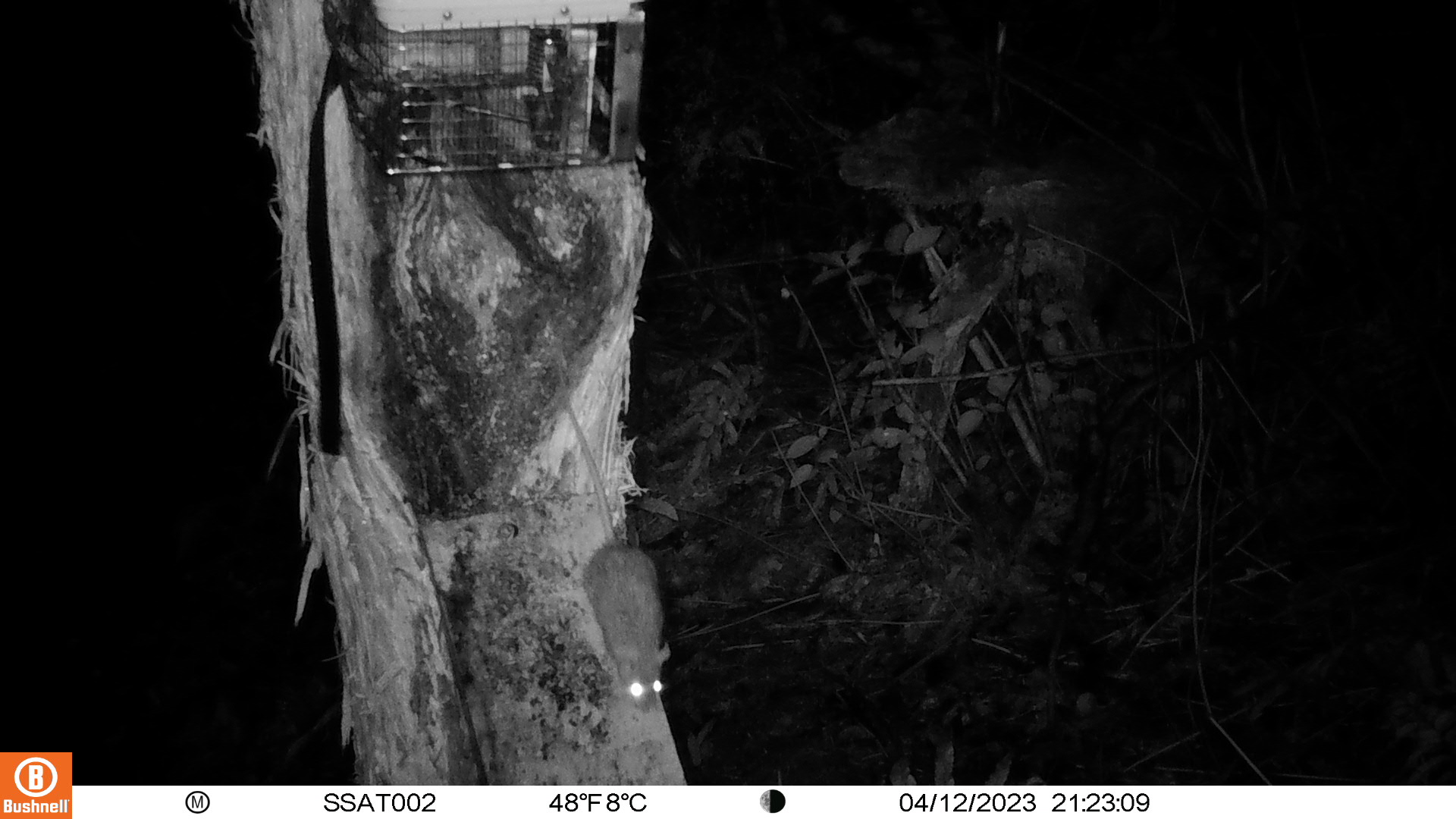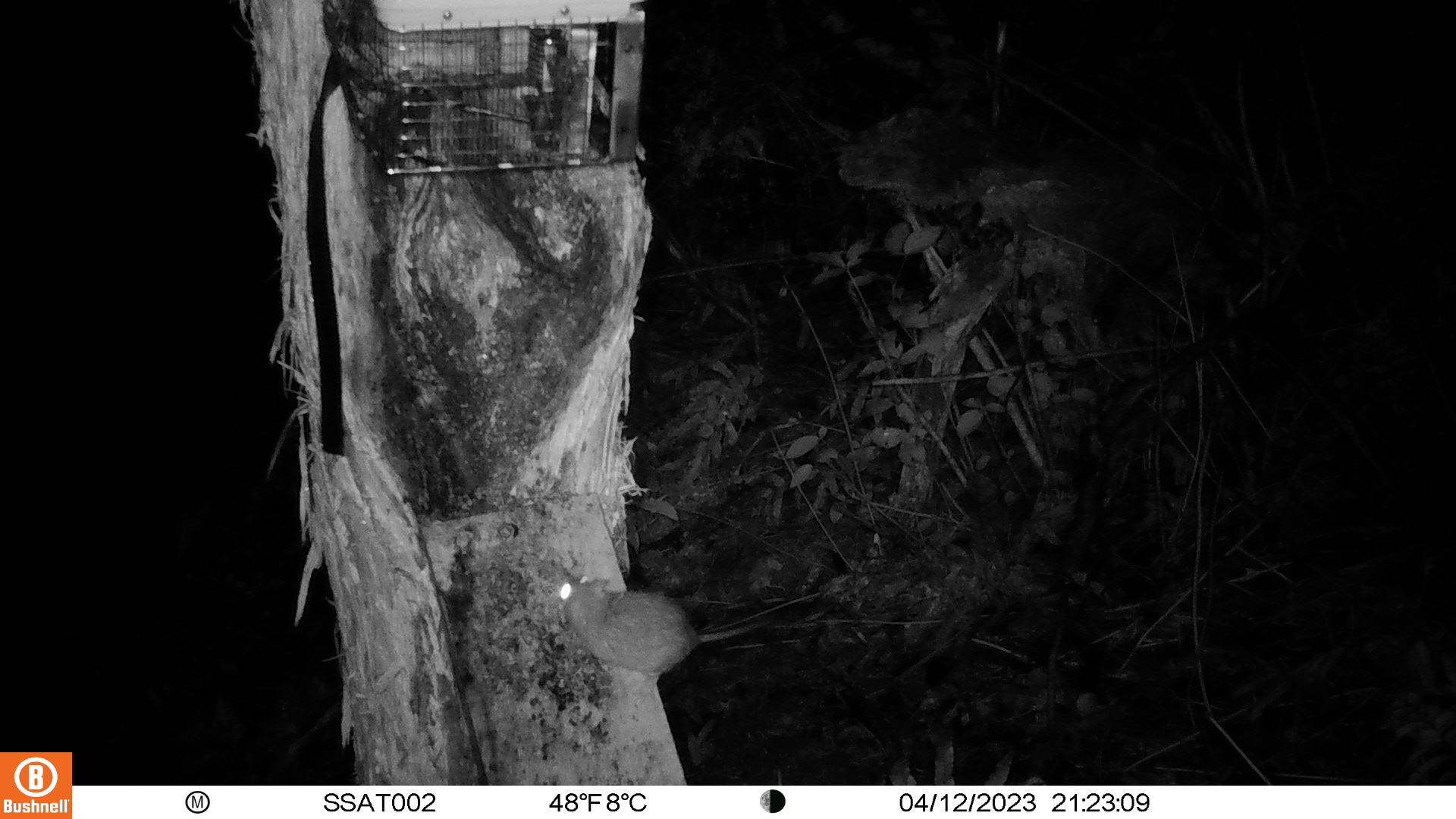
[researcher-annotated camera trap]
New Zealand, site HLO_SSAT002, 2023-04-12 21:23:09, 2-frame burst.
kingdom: Animalia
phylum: Chordata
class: Mammalia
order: Rodentia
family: Muridae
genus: Rattus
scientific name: Rattus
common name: rat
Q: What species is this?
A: Rat (Rattus).